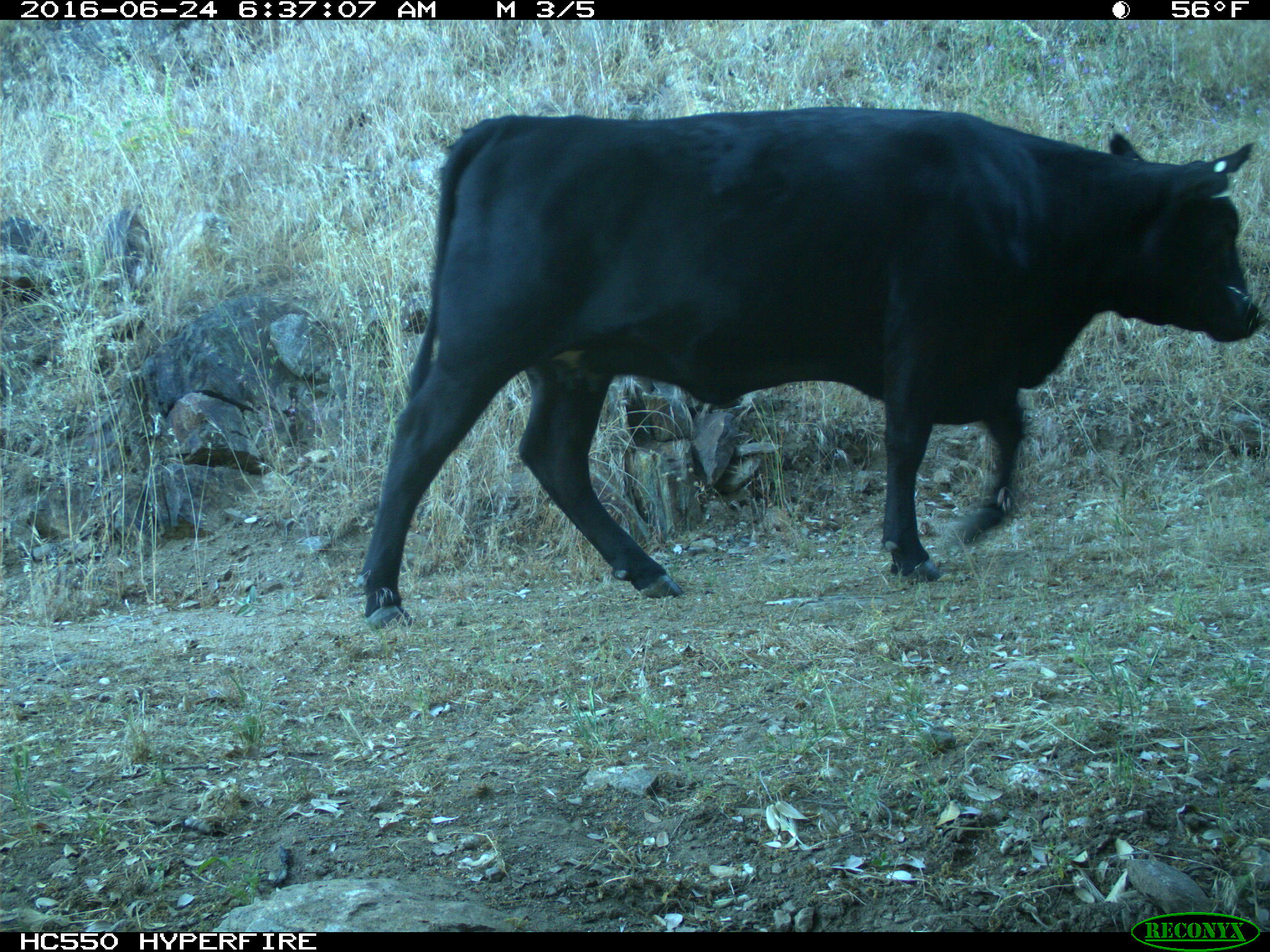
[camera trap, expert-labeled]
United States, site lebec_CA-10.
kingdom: Animalia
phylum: Chordata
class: Mammalia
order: Artiodactyla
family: Bovidae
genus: Bos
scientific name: Bos taurus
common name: domestic cow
Bos taurus (domestic cow).